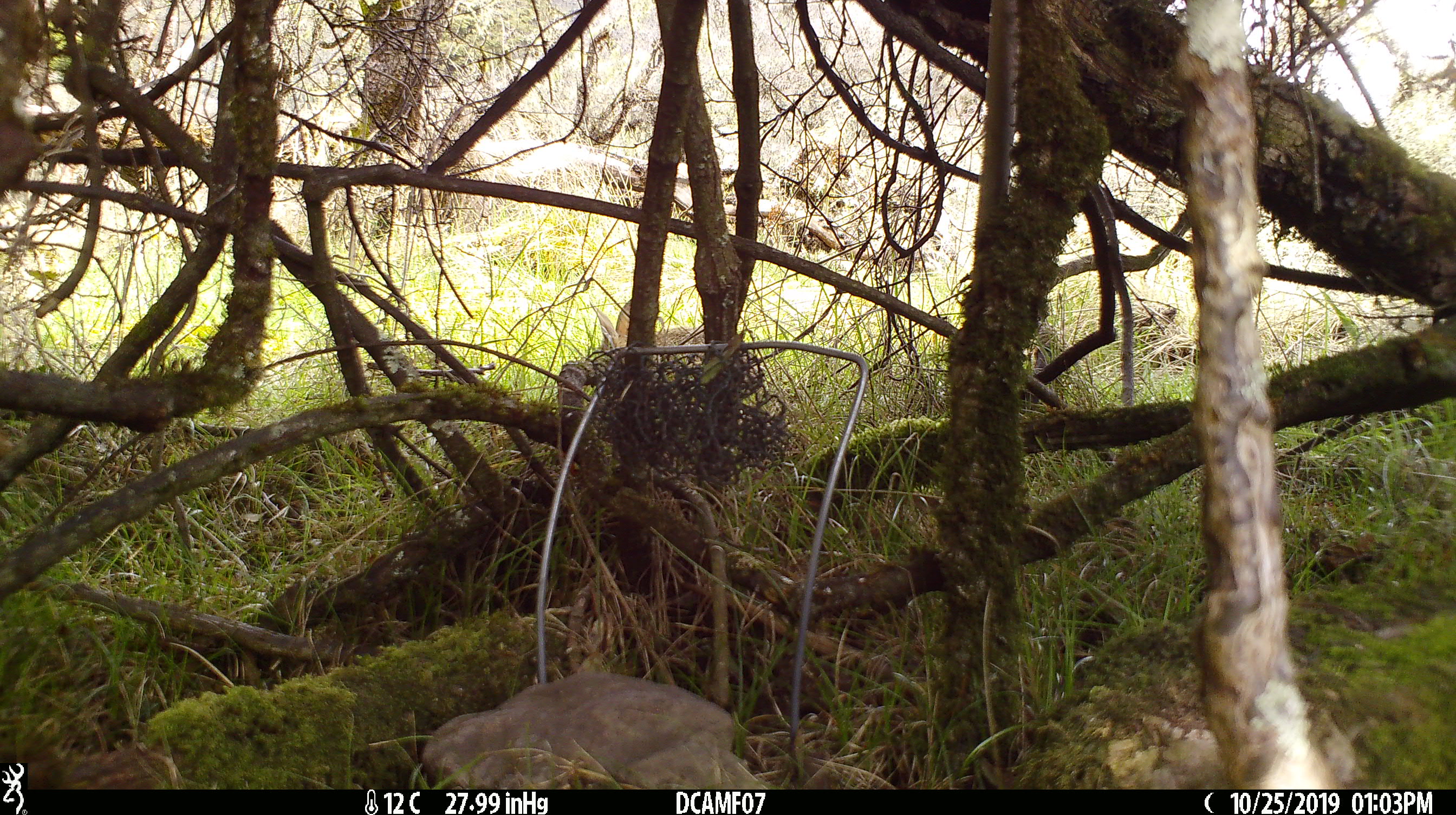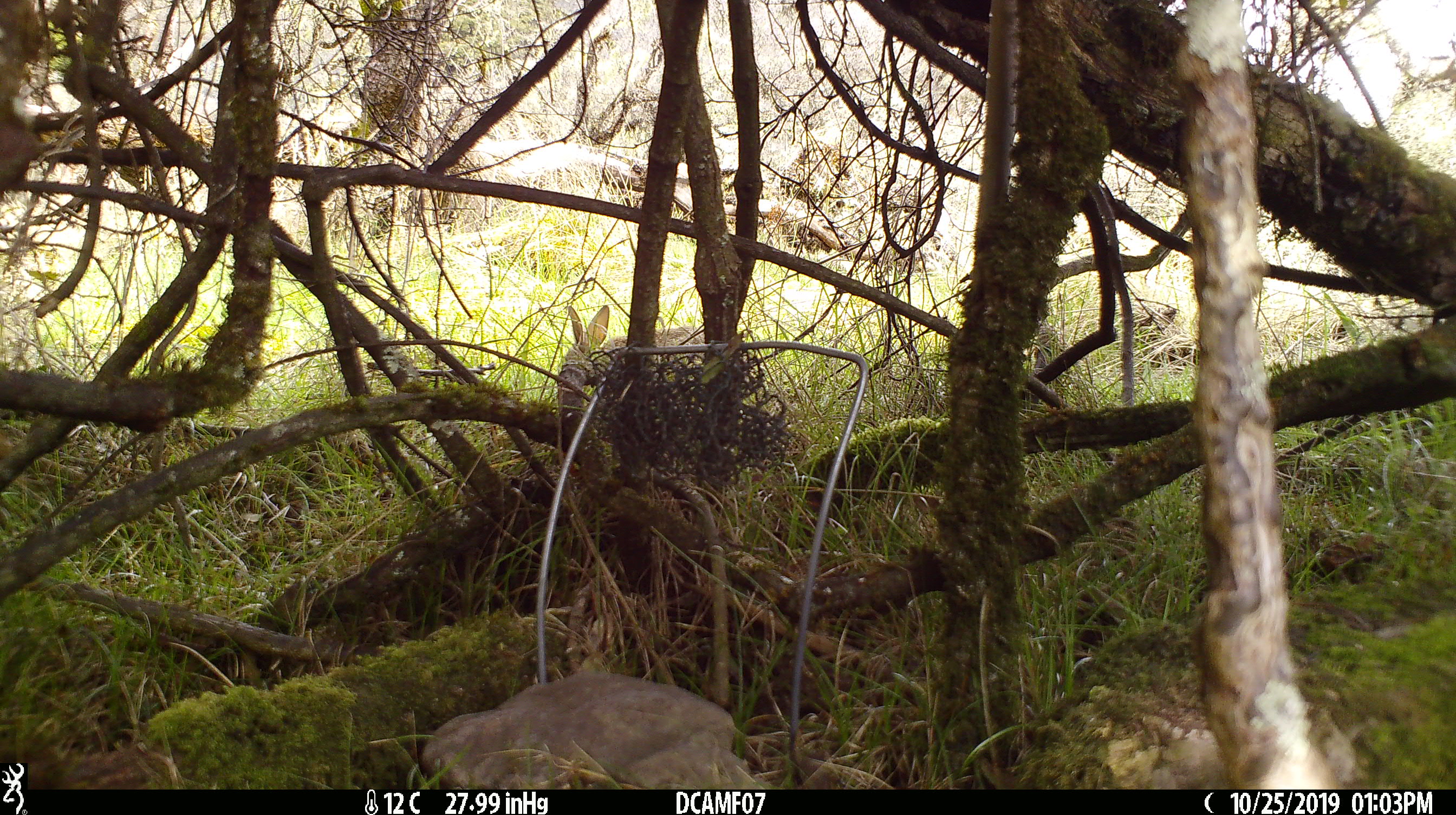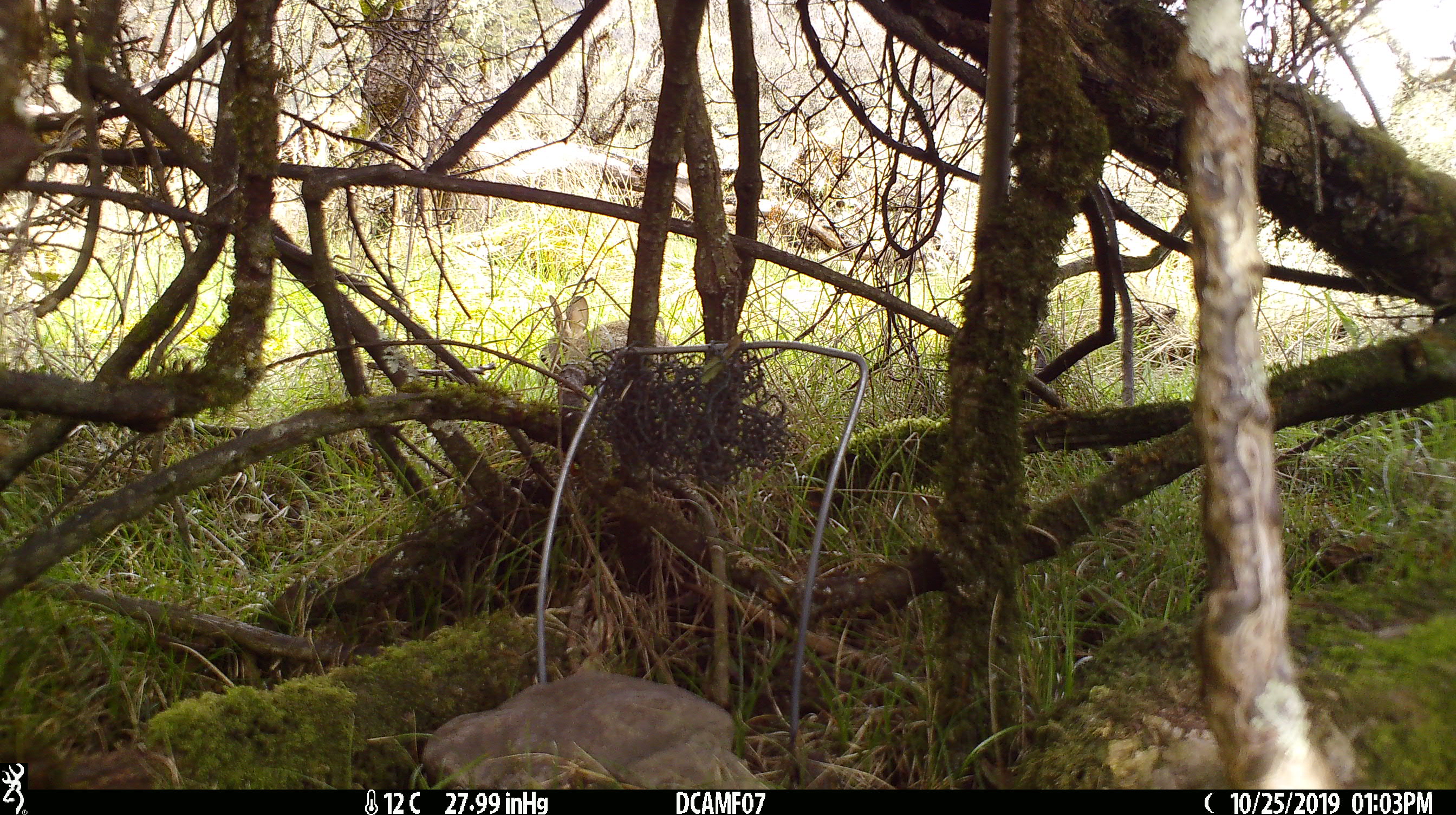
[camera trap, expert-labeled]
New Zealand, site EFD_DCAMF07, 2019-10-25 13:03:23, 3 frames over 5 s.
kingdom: Animalia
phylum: Chordata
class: Mammalia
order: Lagomorpha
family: Leporidae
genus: Oryctolagus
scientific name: Oryctolagus cuniculus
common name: european rabbit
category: rabbit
Rabbit (european rabbit) (Oryctolagus cuniculus).